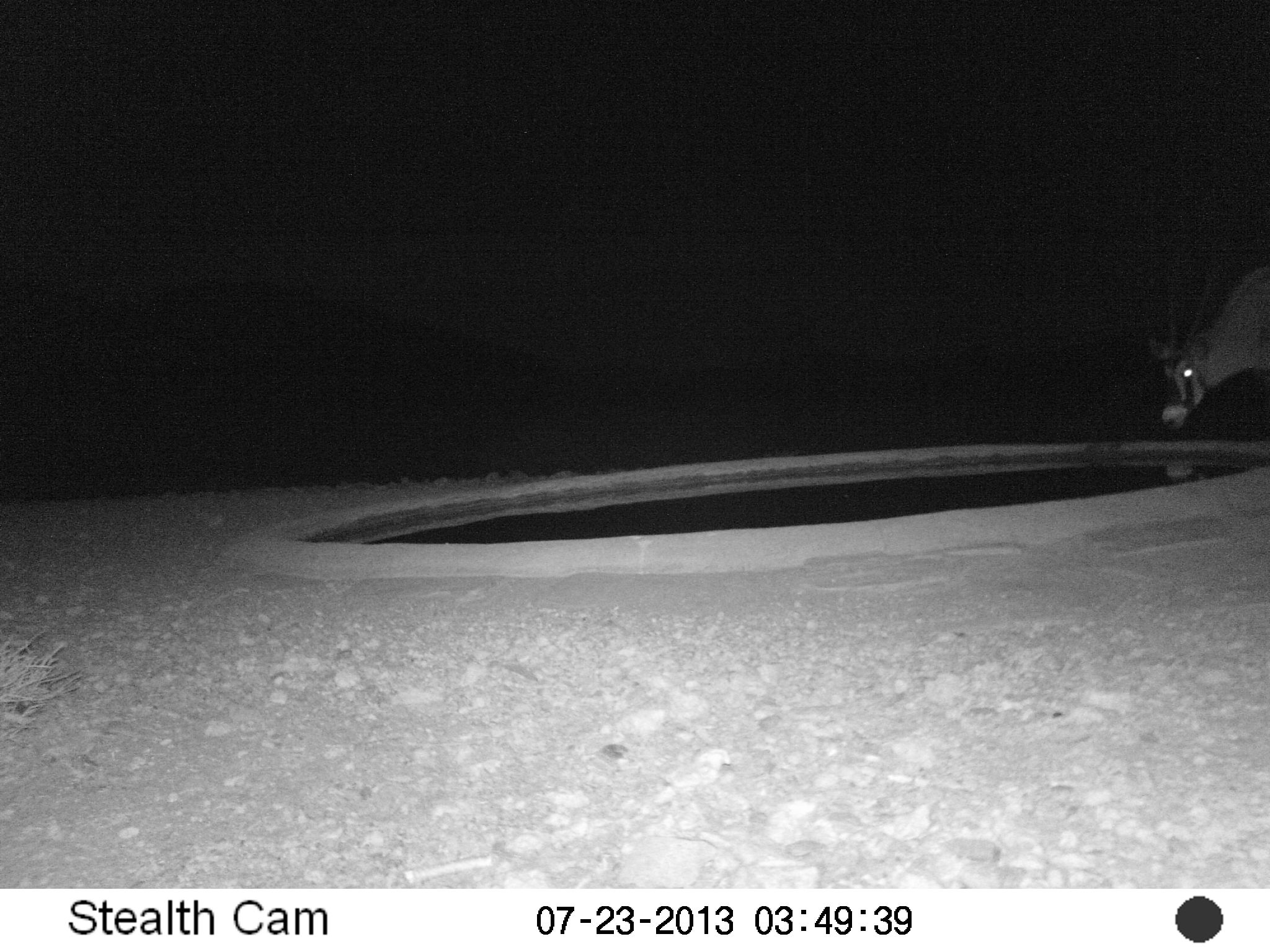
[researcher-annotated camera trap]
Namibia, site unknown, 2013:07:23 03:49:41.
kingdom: Animalia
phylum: Chordata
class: Mammalia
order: Artiodactyla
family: Bovidae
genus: Oryx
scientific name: Oryx gazella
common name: gemsbok